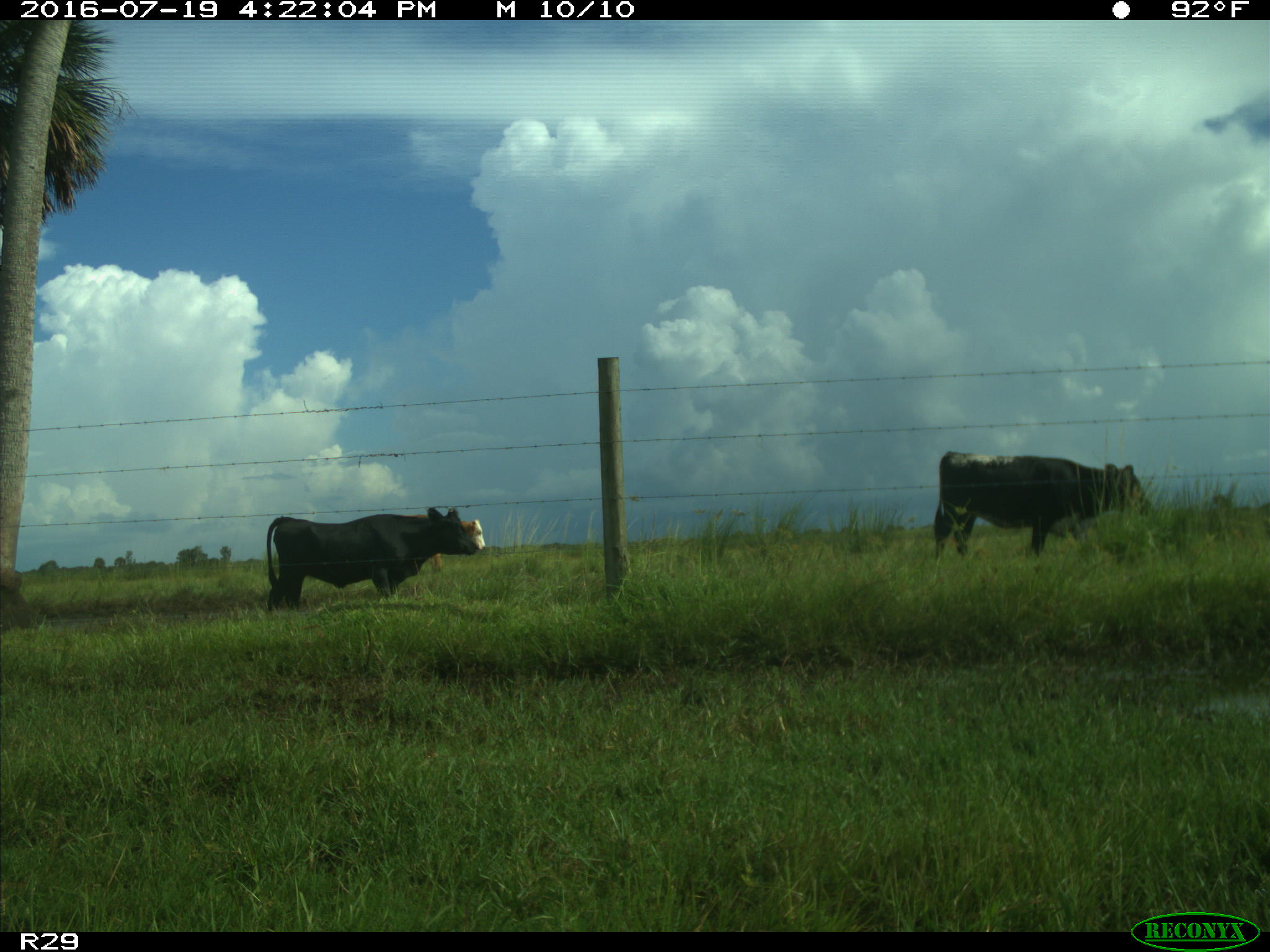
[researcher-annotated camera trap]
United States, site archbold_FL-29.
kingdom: Animalia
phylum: Chordata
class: Mammalia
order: Artiodactyla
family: Bovidae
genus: Bos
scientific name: Bos taurus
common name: domestic cow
Bos taurus (domestic cow).